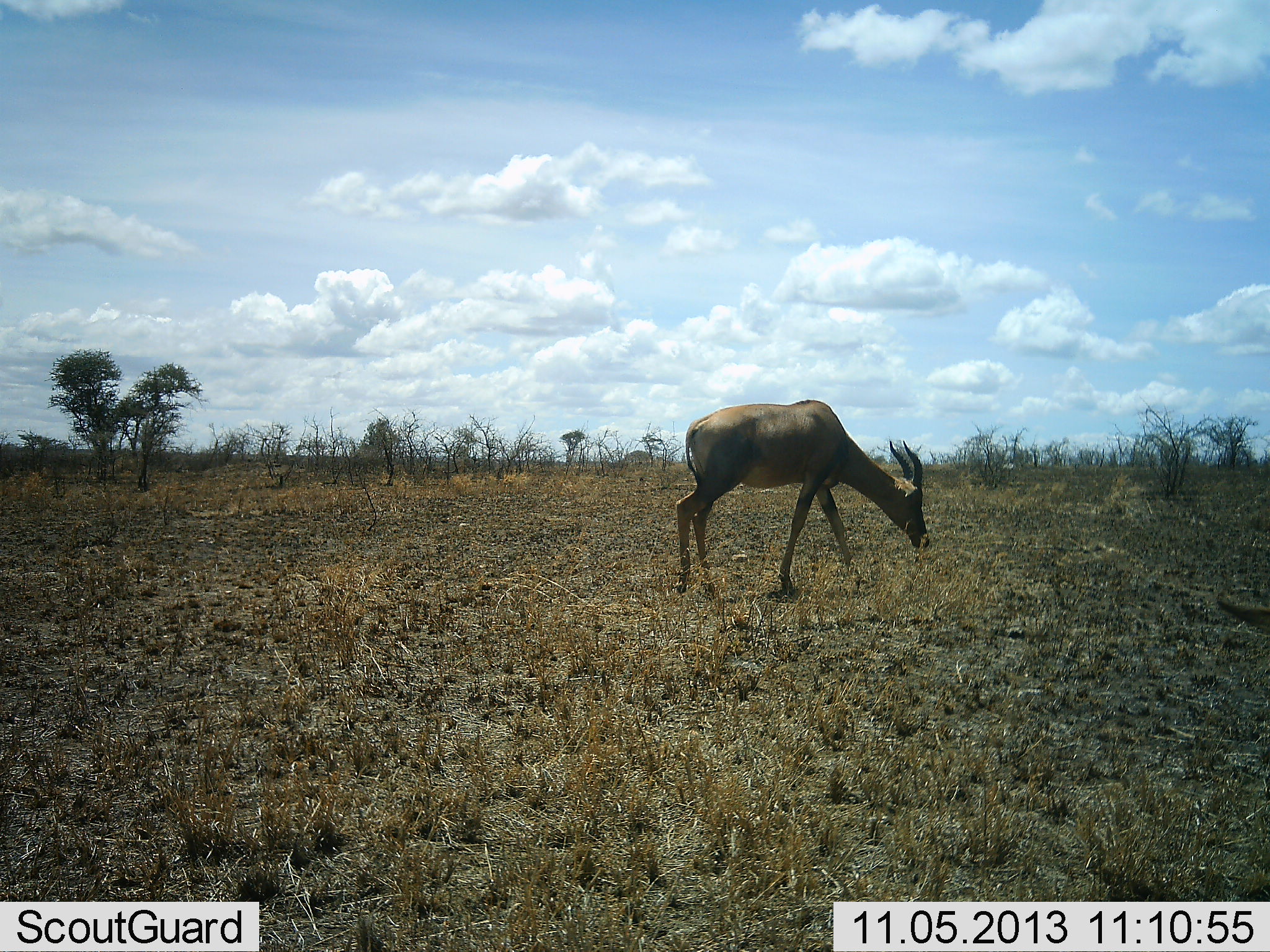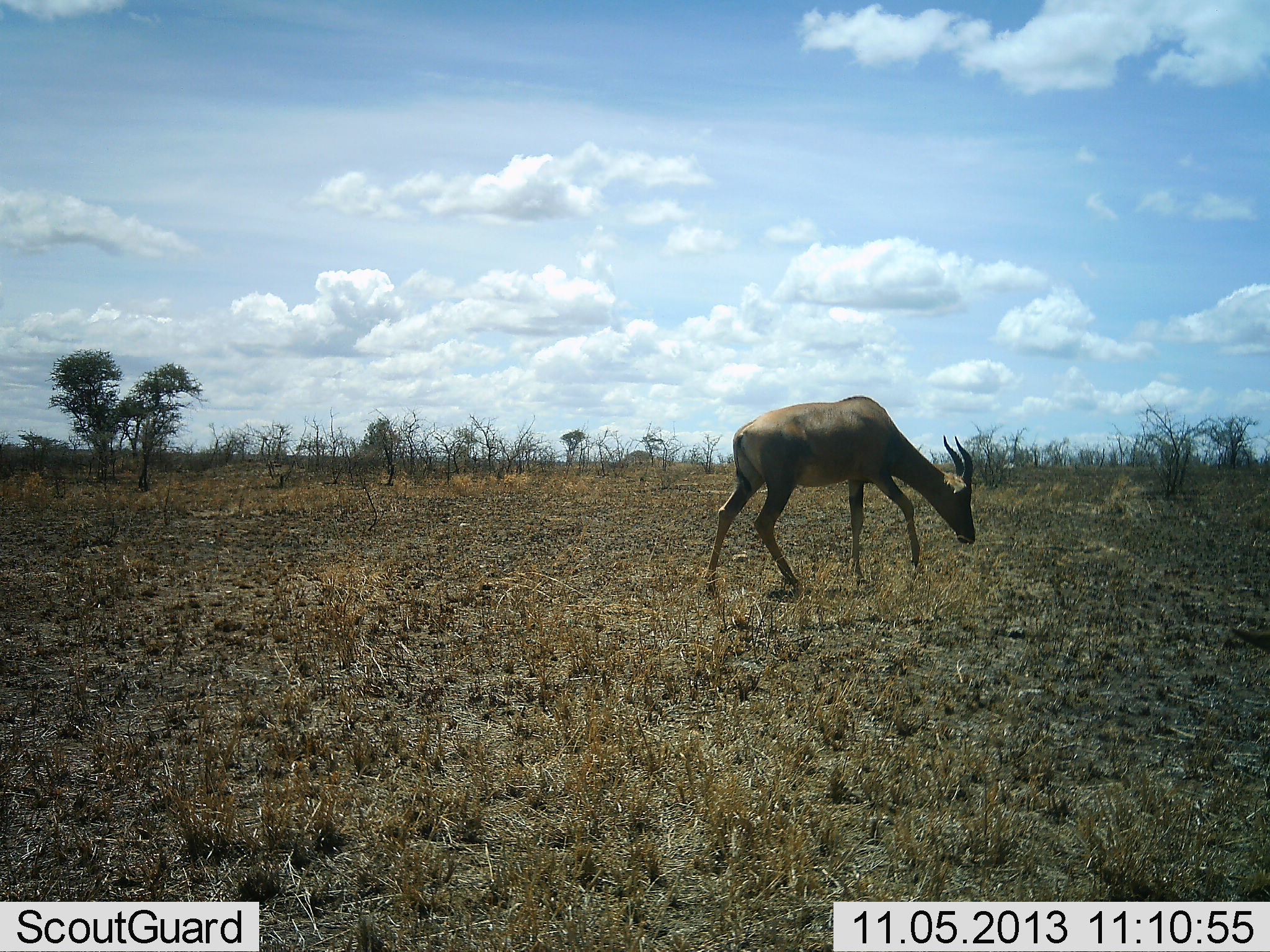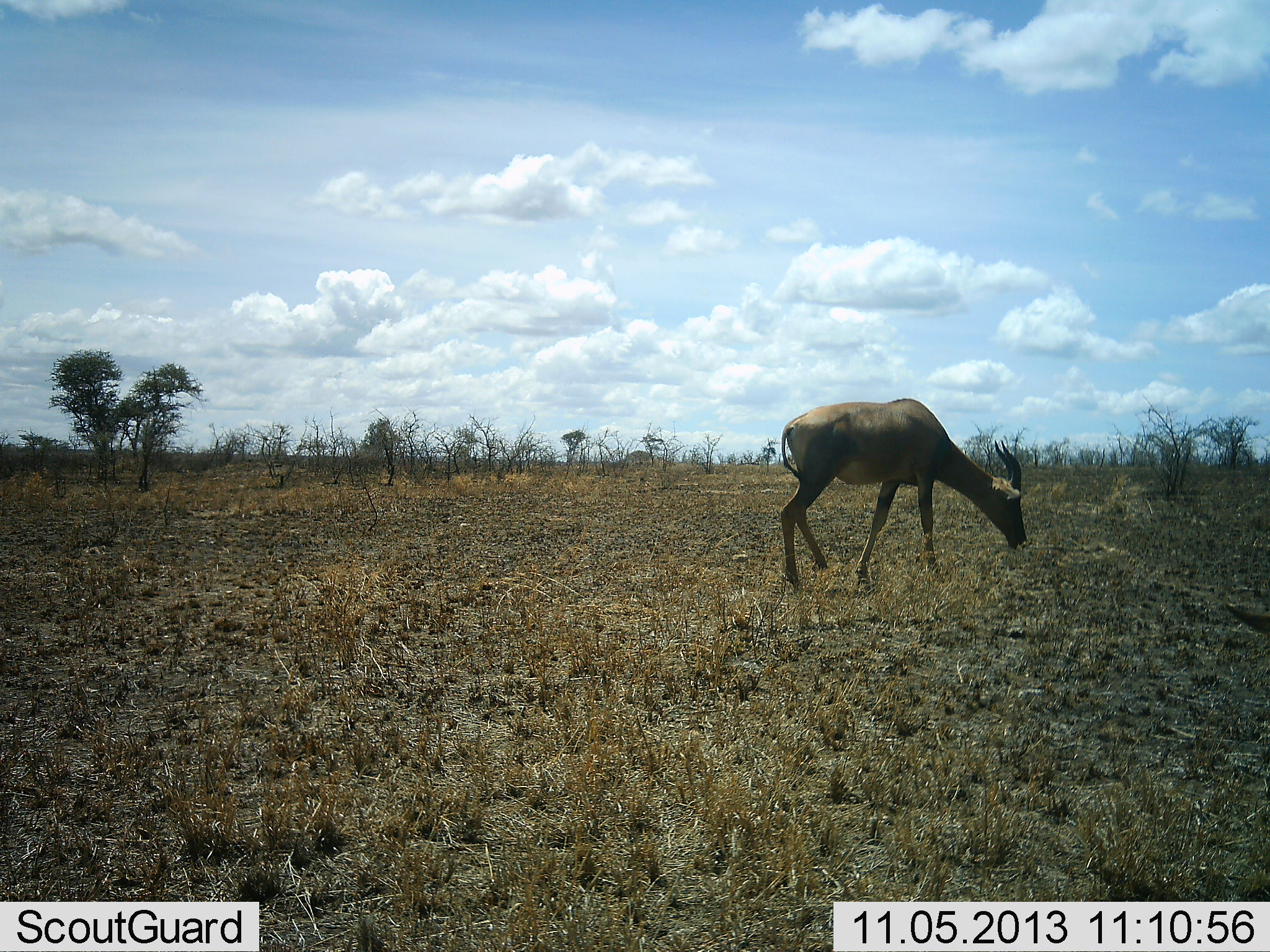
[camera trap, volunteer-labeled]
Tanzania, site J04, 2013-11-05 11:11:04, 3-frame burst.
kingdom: Animalia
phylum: Chordata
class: Mammalia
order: Artiodactyla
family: Bovidae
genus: Damaliscus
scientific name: Damaliscus lunatus jimela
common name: topi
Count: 2.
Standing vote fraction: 29%.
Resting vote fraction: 0%.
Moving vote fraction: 59%.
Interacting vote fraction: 0%.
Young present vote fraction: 0%.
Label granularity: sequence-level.